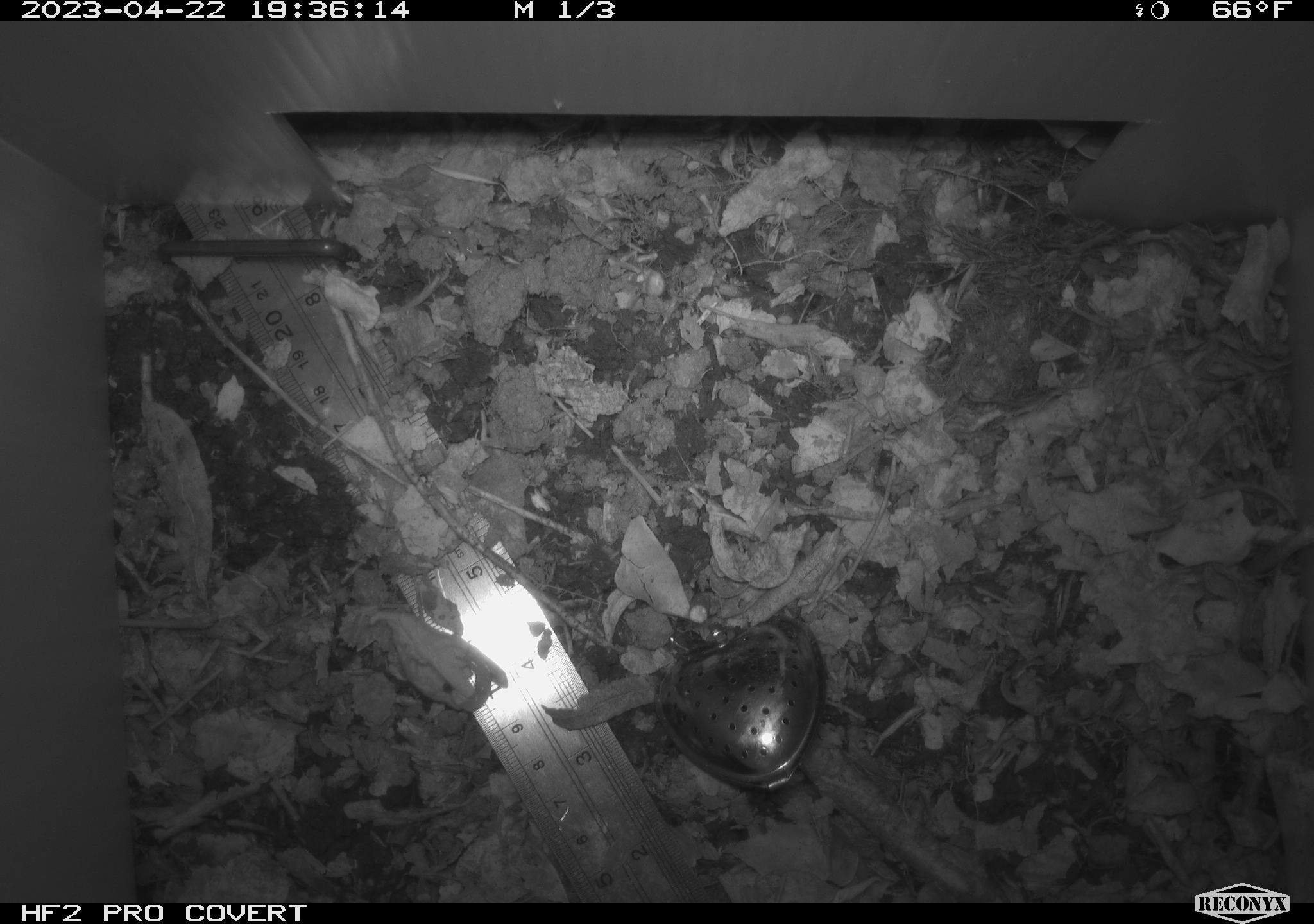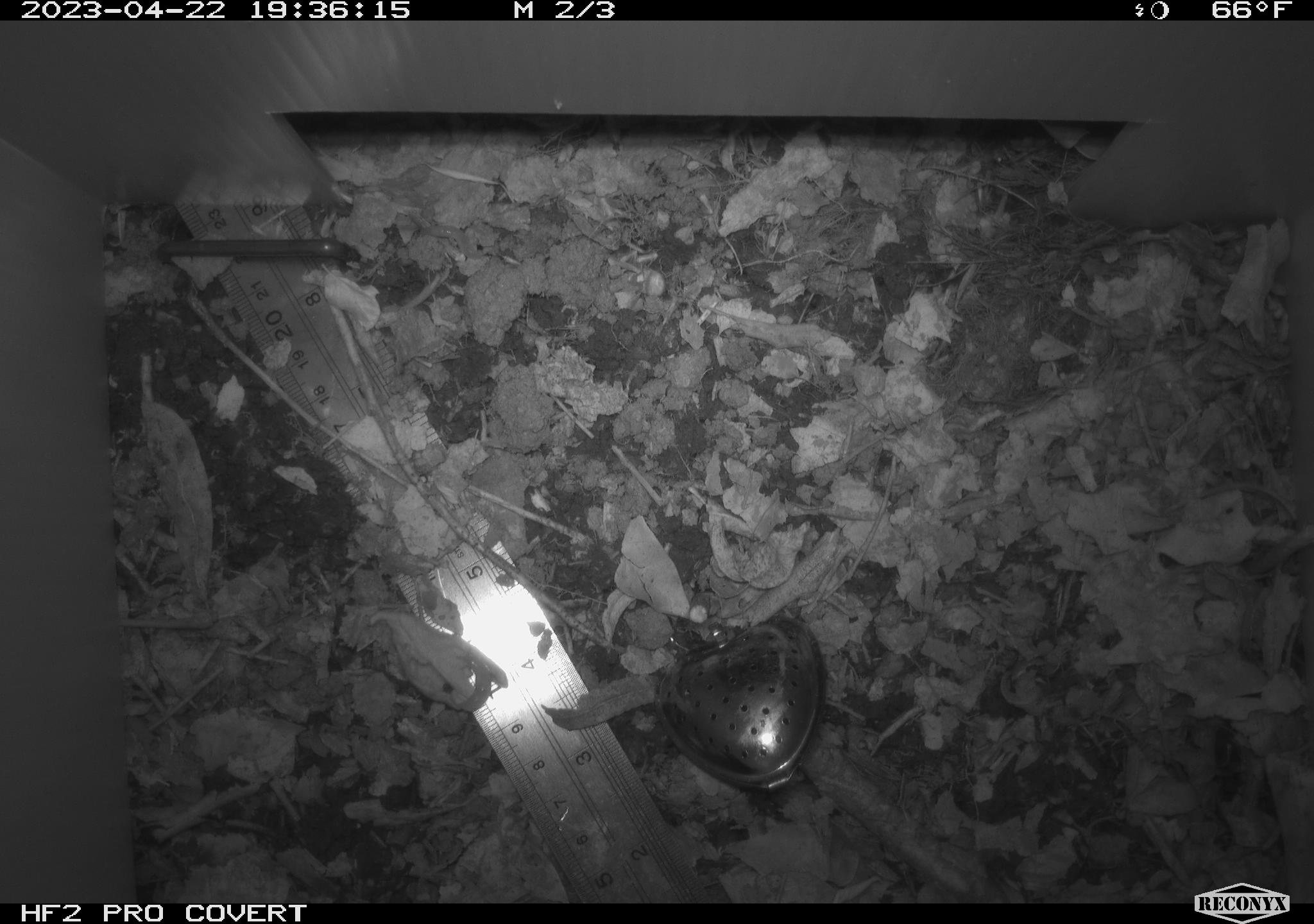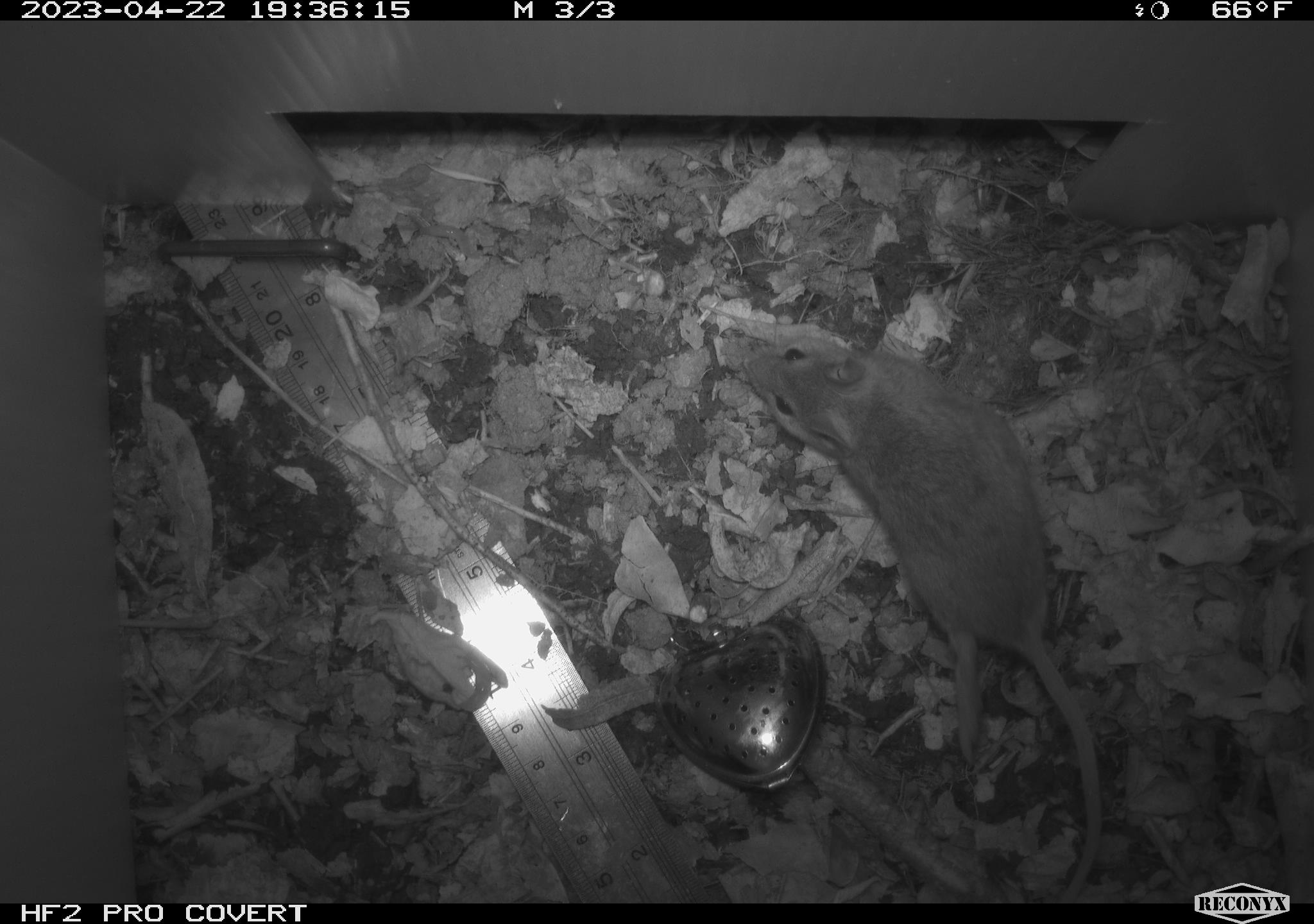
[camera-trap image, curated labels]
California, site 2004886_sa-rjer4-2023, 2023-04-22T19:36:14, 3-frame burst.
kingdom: Animalia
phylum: Chordata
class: Mammalia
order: Rodentia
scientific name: Rodentia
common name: mouse species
Mouse species (Rodentia).